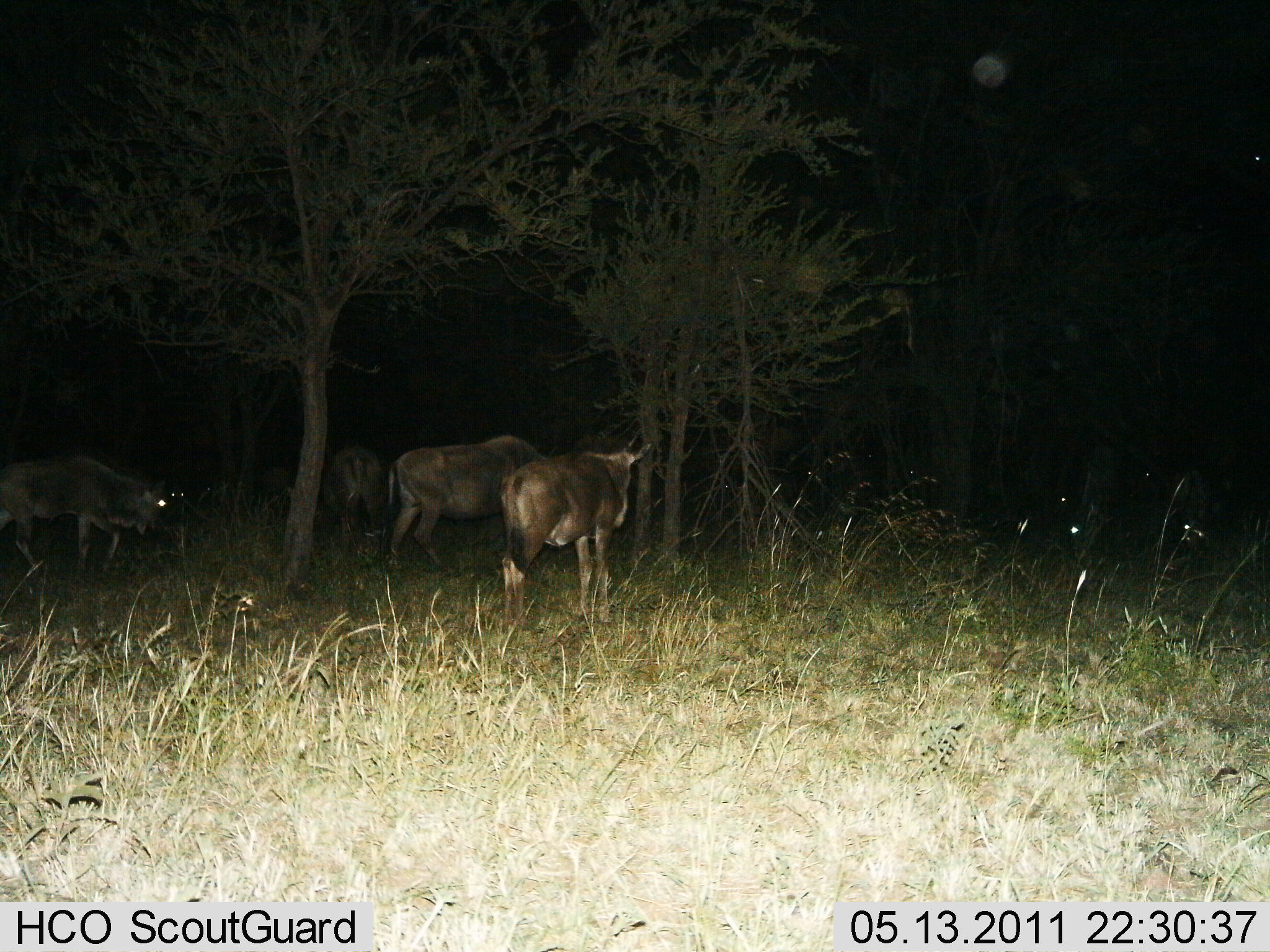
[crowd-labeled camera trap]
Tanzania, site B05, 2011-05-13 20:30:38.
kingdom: Animalia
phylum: Chordata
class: Mammalia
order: Artiodactyla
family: Bovidae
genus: Connochaetes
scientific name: Connochaetes taurinus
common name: blue wildebeest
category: wildebeest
Wildebeest (blue wildebeest) (Connochaetes taurinus), count 5. Behavior (volunteer vote fractions): standing 73%, resting 0%, moving 27%, interacting 0%. Young present (vote fraction): 0%. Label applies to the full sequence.